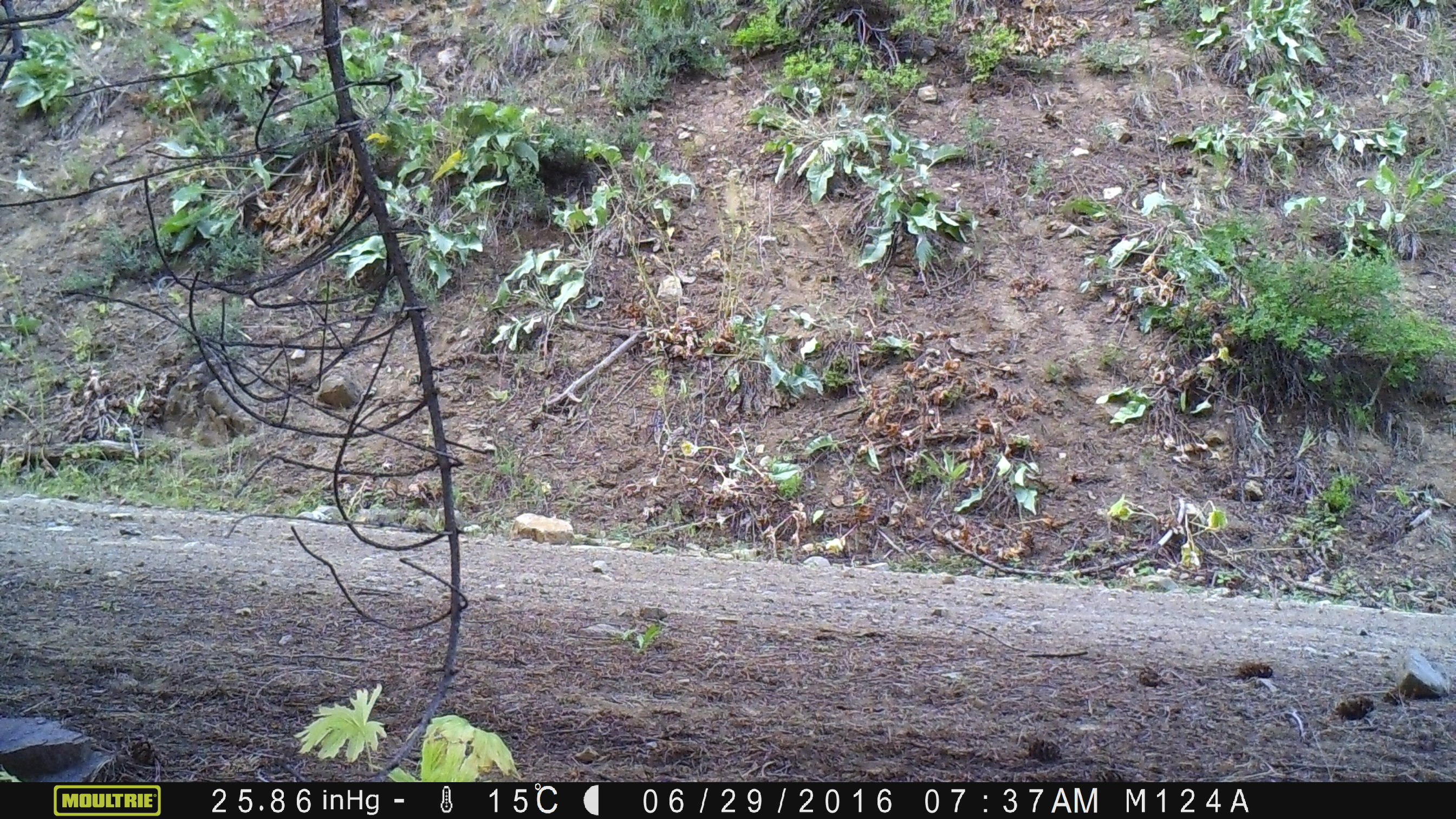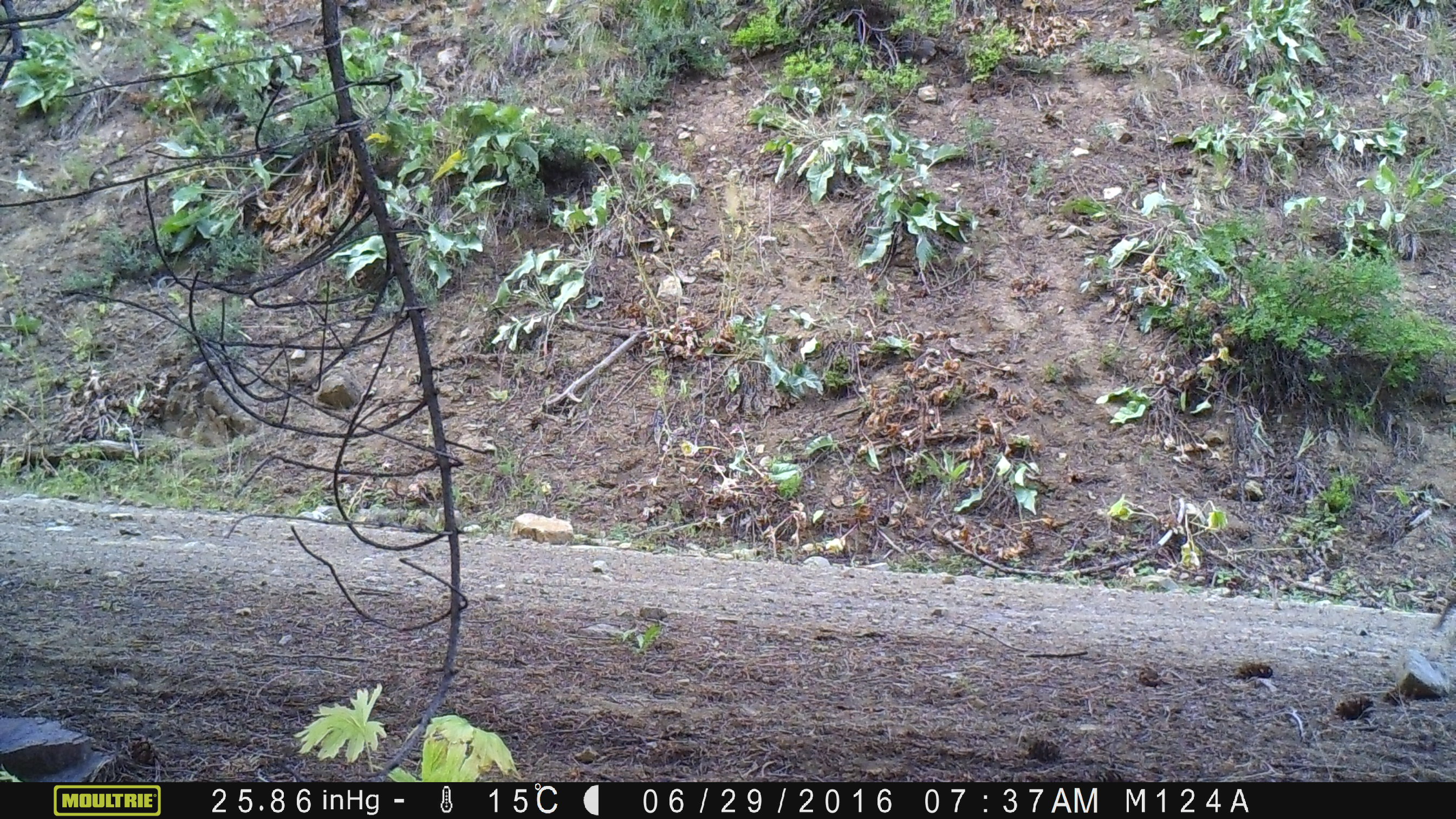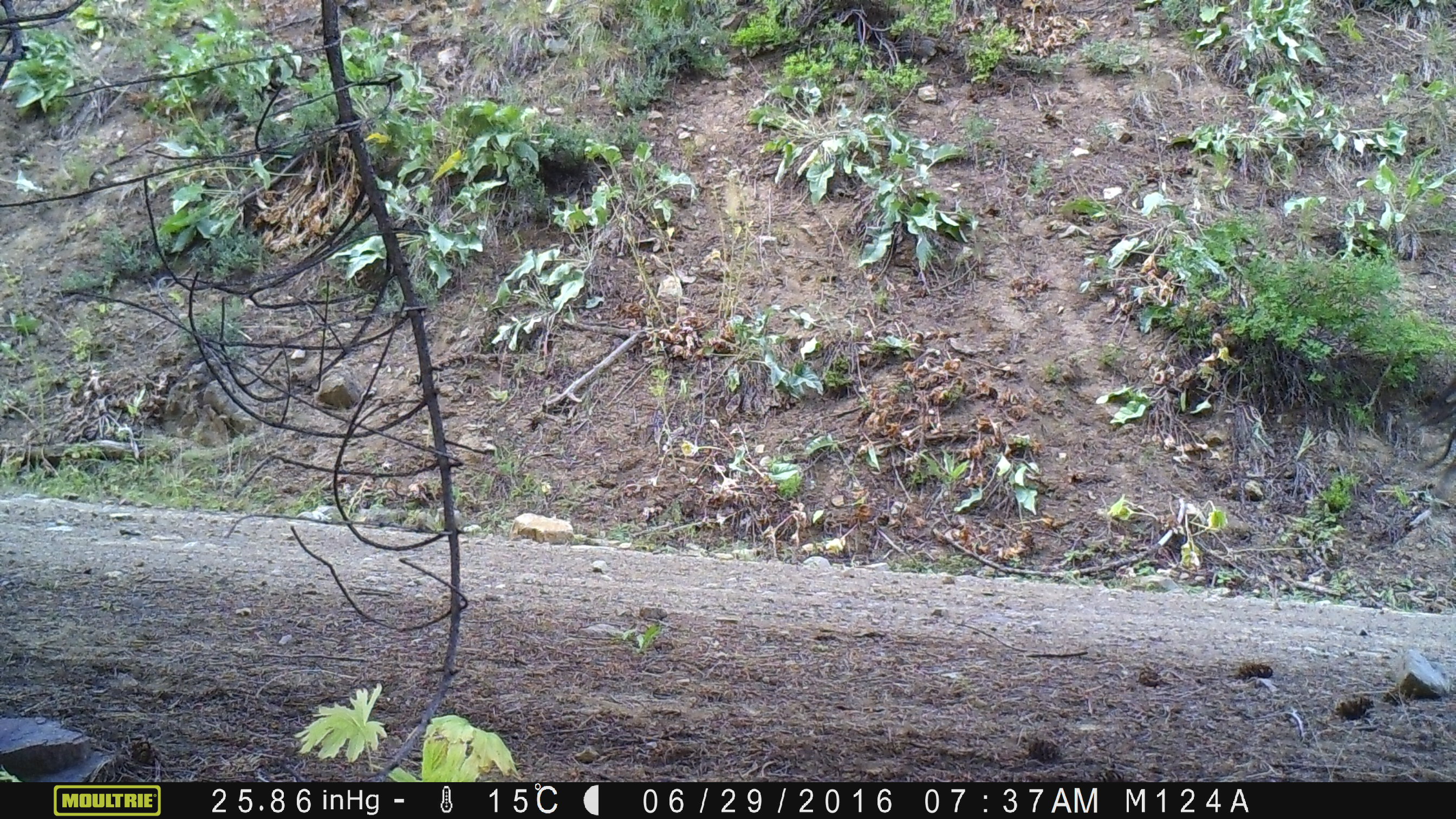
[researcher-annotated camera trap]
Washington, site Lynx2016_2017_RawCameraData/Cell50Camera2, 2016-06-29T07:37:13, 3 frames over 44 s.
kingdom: Animalia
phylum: Chordata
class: Mammalia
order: Artiodactyla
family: Bovidae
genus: Bos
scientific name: Bos taurus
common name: domestic cattle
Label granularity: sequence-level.